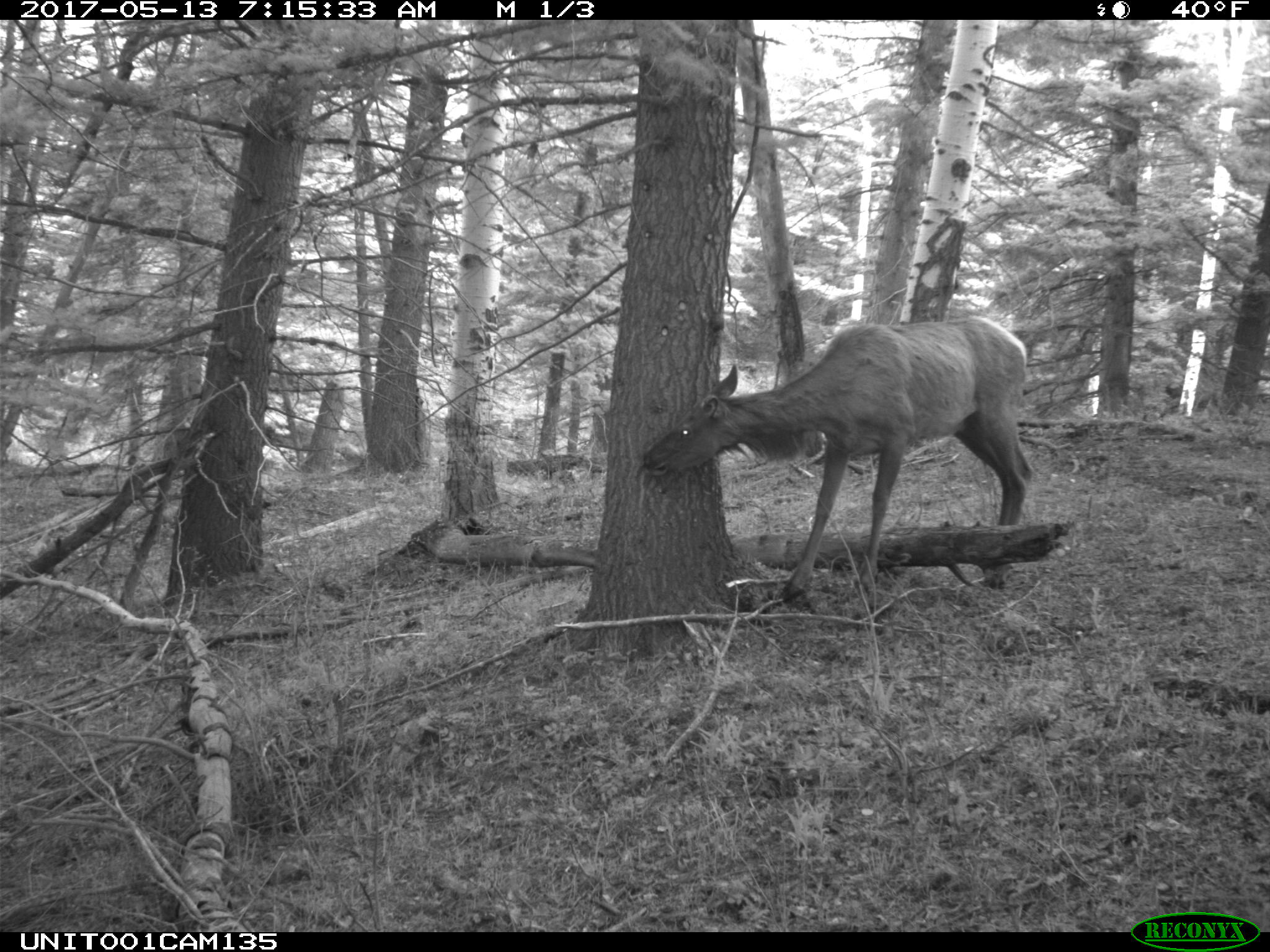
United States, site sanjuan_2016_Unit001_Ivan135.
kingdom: Animalia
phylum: Chordata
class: Mammalia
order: Artiodactyla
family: Cervidae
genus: Cervus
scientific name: Cervus elaphus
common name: red deer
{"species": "Cervus elaphus (red deer)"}